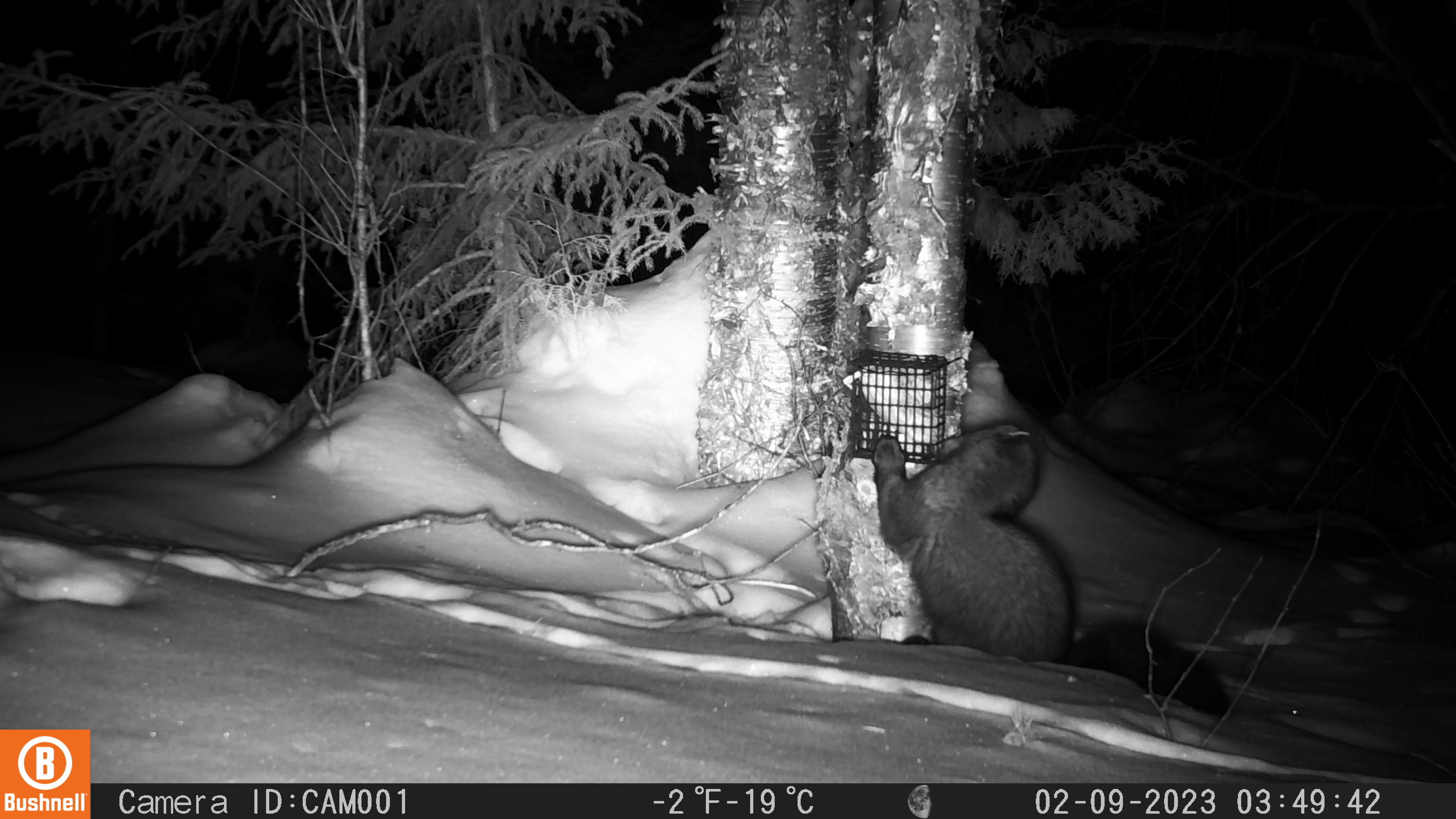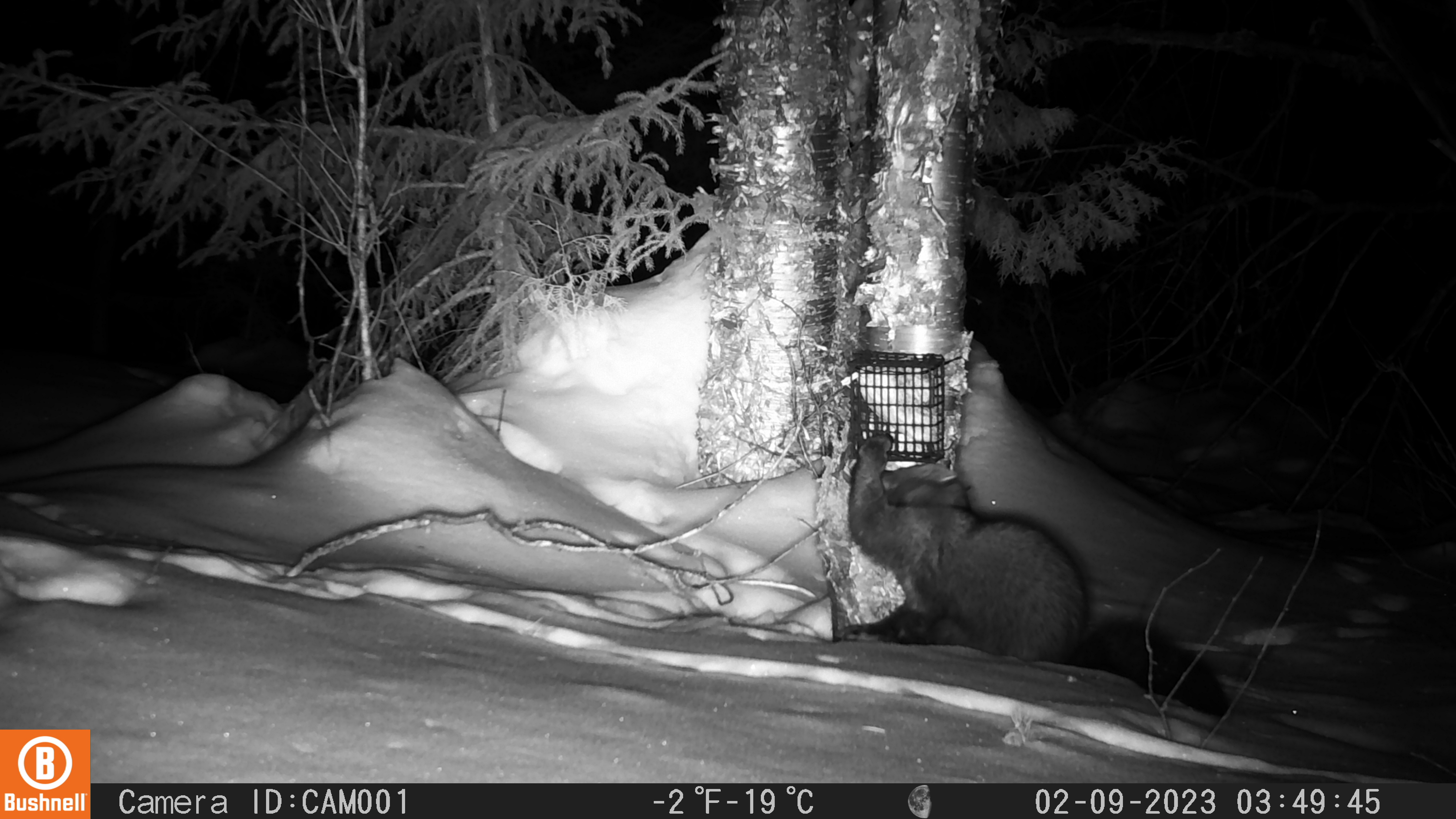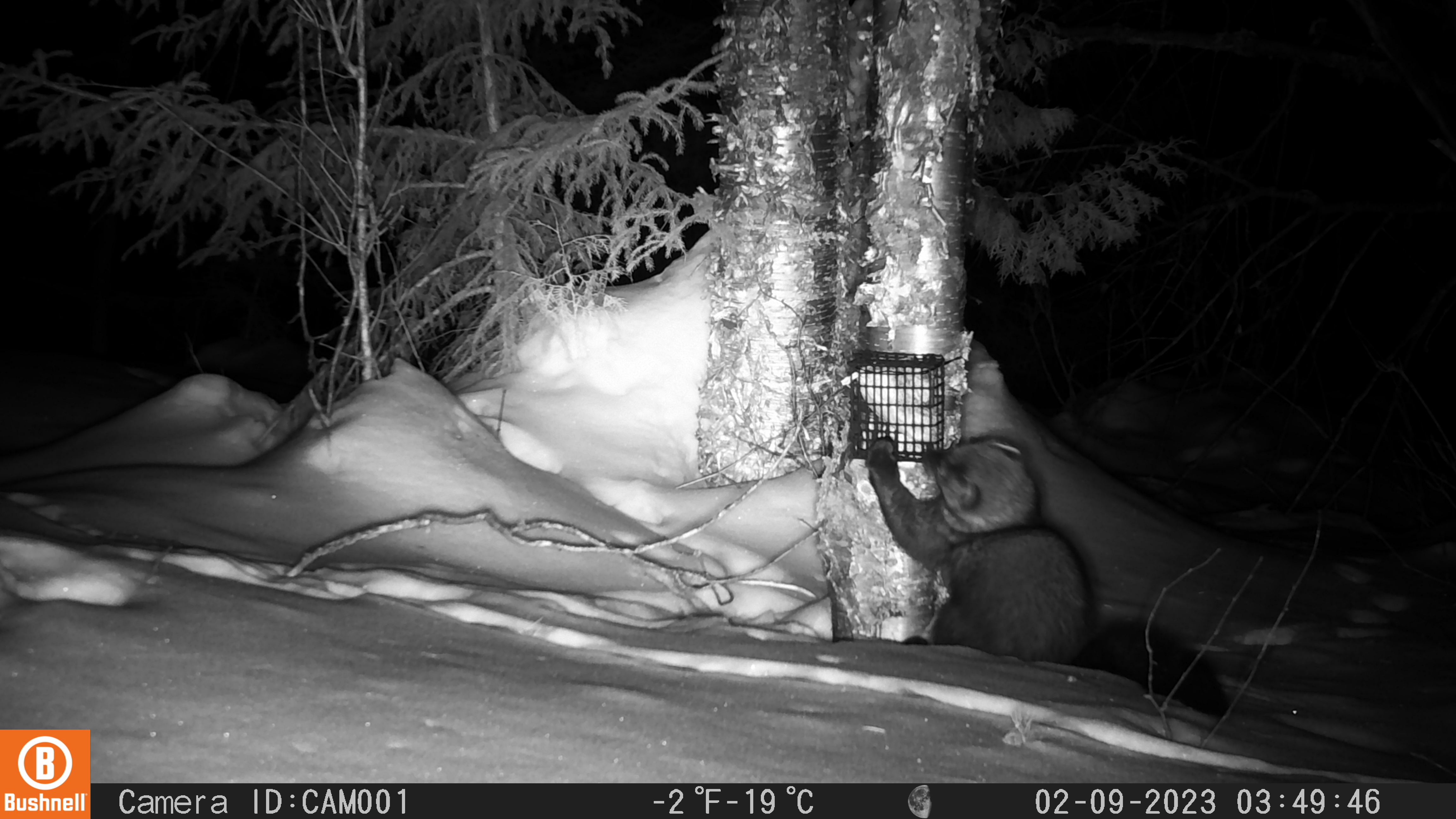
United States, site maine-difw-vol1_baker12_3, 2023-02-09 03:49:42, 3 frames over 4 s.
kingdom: Animalia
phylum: Chordata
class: Mammalia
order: Carnivora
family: Mustelidae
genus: Pekania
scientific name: Pekania pennanti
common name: fisher